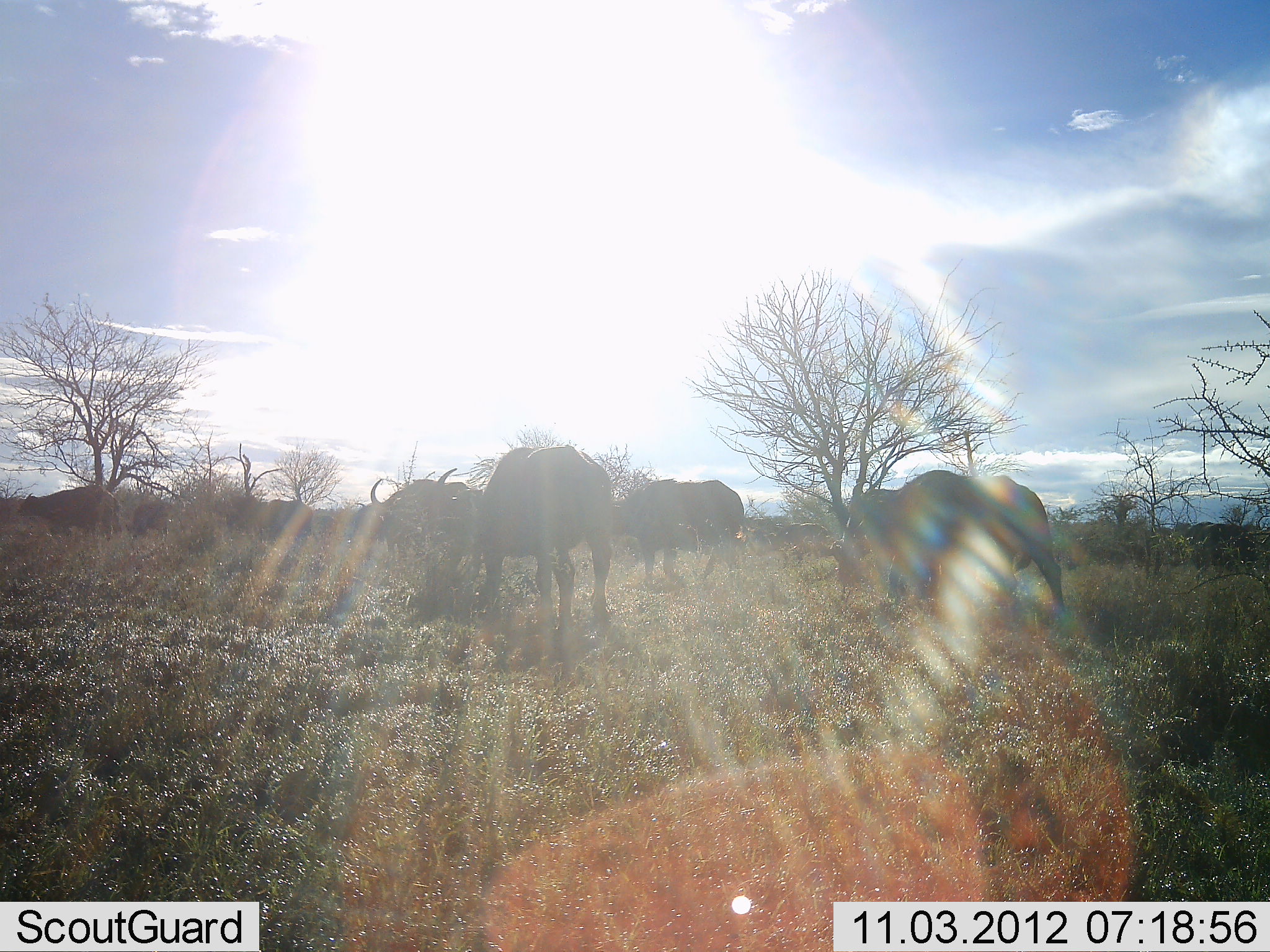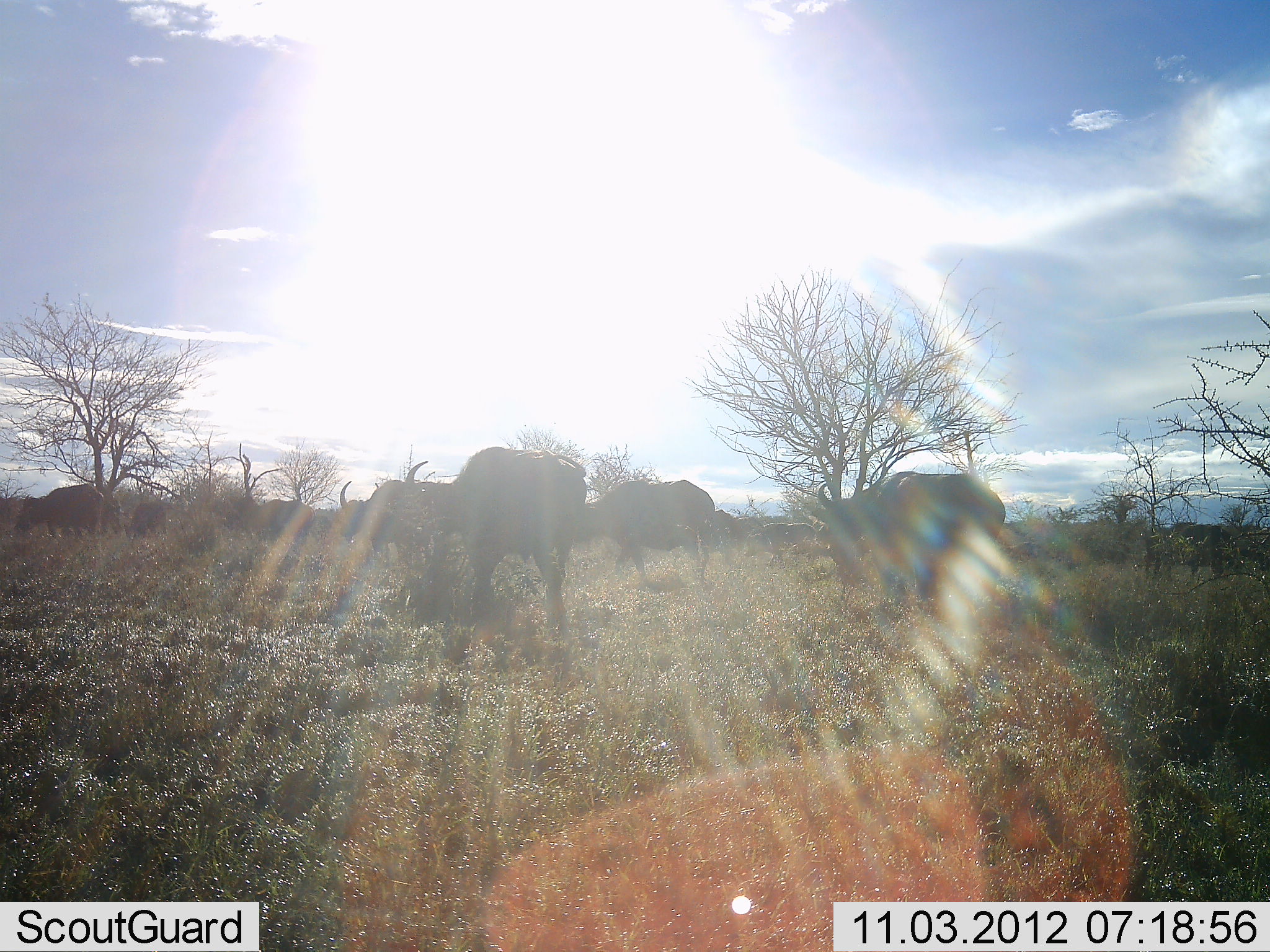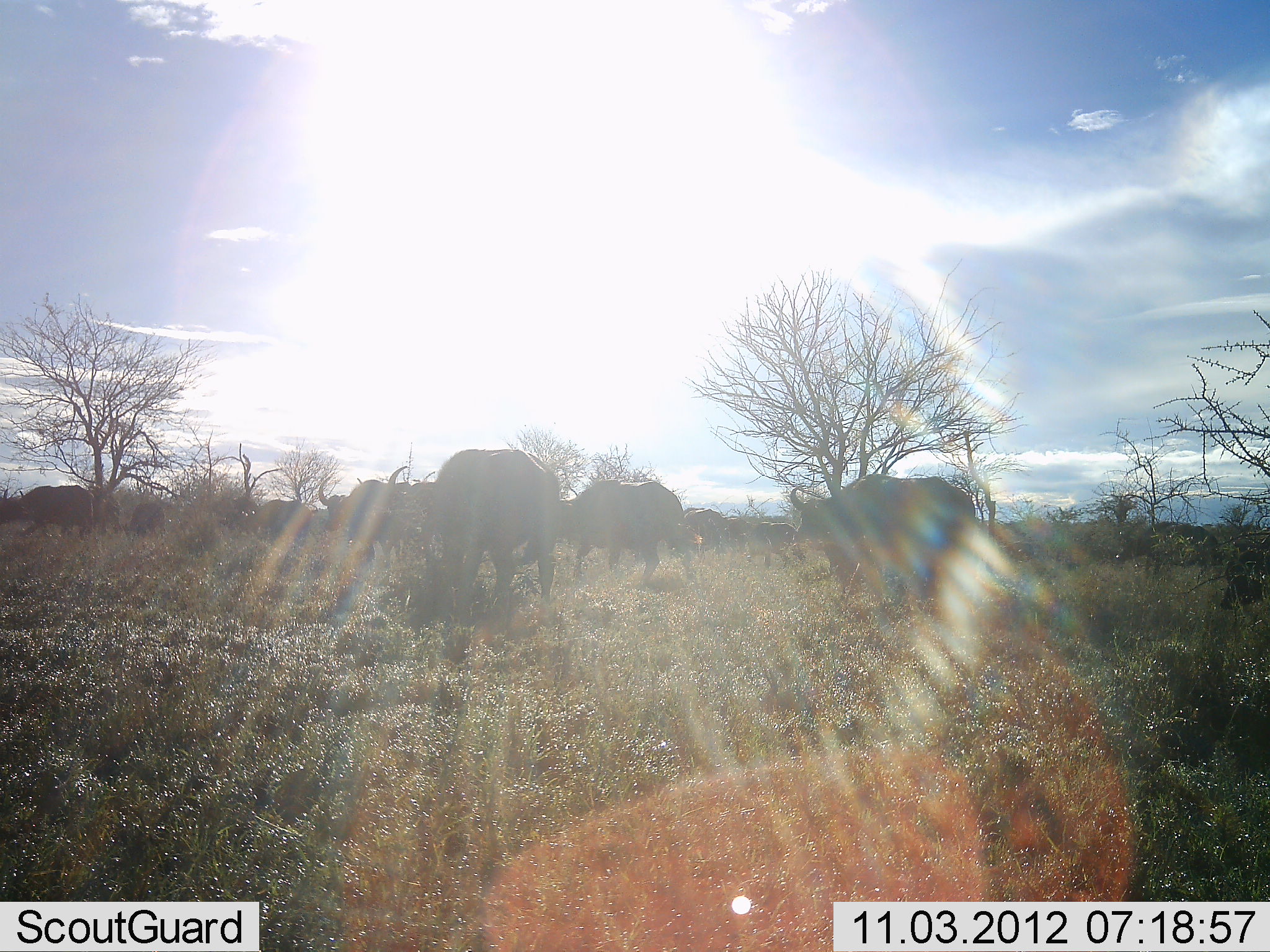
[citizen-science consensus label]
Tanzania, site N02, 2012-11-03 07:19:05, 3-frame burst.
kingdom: Animalia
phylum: Chordata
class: Mammalia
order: Artiodactyla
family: Bovidae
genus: Syncerus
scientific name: Syncerus caffer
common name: cape buffalo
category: buffalo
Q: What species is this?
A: Buffalo (cape buffalo) (Syncerus caffer).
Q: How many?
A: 11-50.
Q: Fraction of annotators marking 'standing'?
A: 10%.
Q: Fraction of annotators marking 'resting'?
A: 0%.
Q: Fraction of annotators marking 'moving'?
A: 80%.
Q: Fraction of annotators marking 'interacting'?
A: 0%.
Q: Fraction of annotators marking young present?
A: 0%.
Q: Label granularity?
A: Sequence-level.